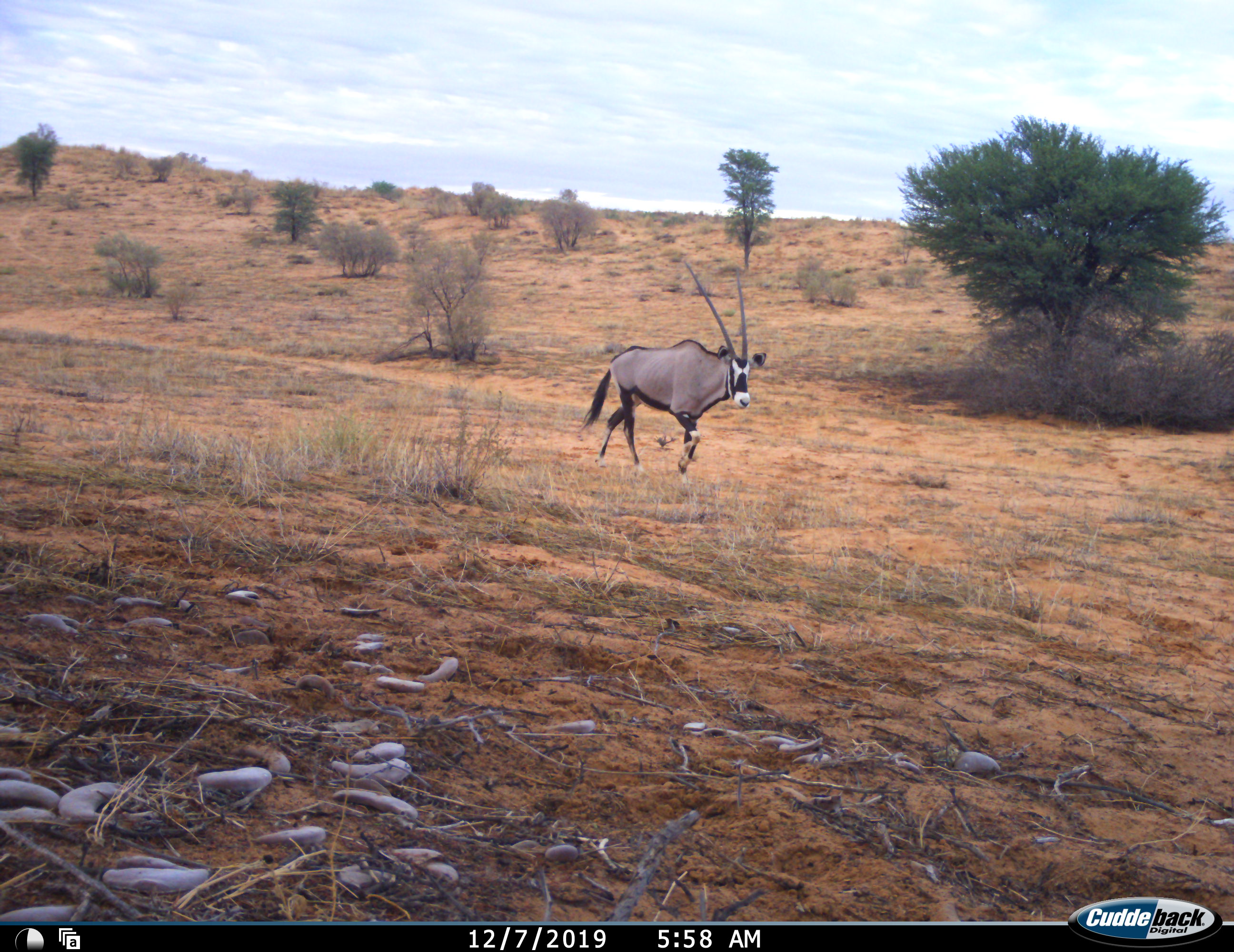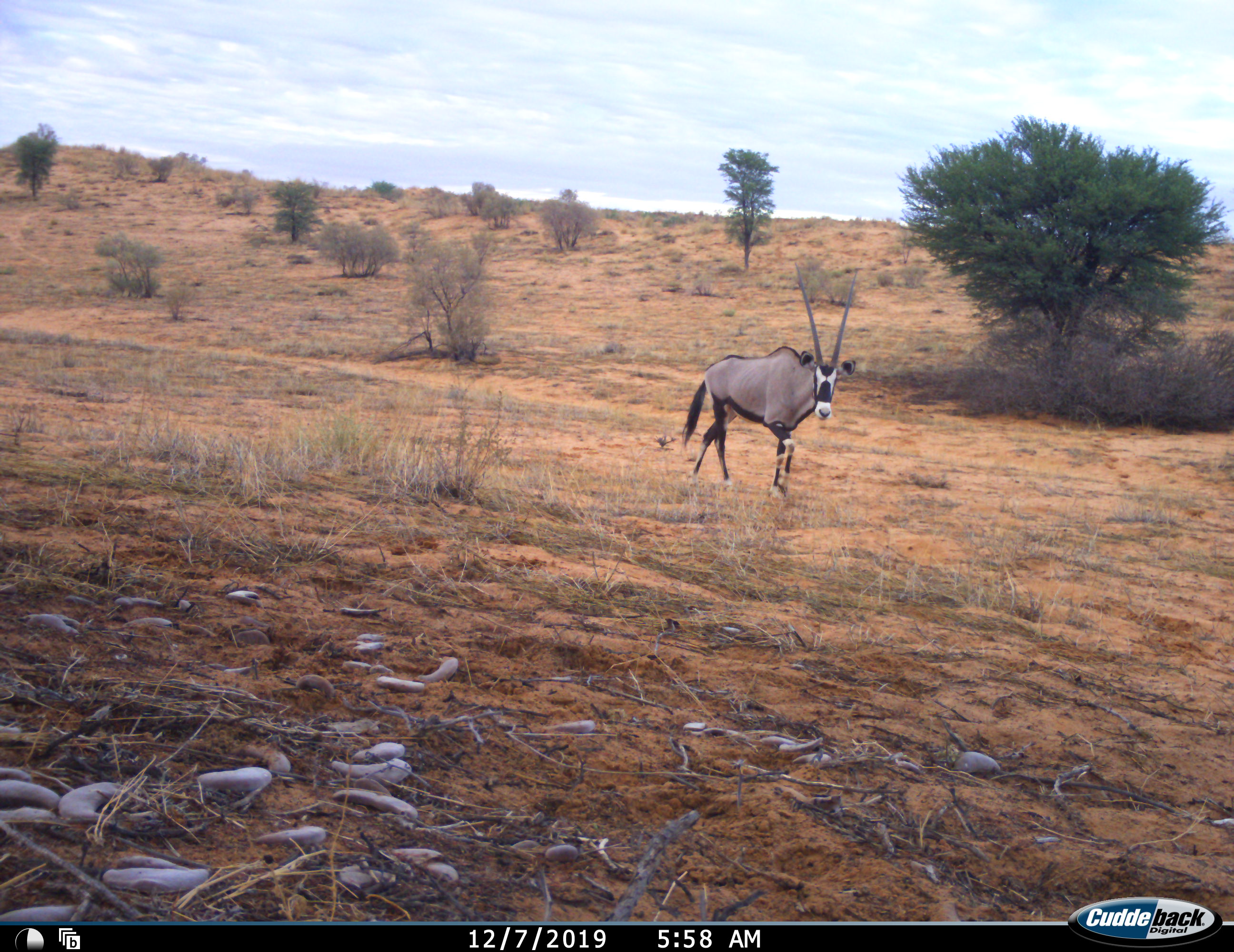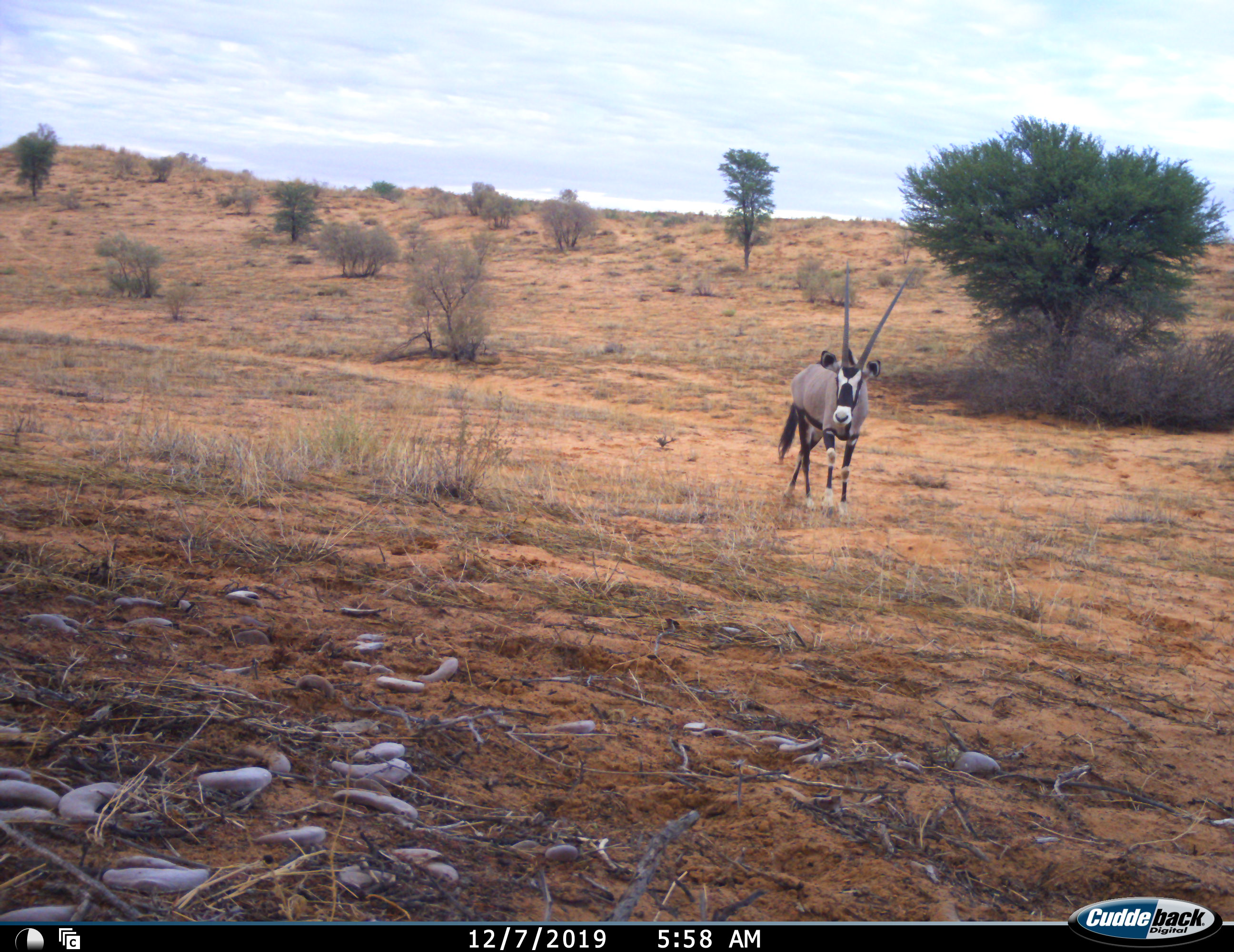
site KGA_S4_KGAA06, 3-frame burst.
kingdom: Animalia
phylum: Chordata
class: Mammalia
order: Artiodactyla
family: Bovidae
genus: Oryx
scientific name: Oryx gazella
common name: gemsbok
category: oryx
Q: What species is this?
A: Oryx (gemsbok) (Oryx gazella).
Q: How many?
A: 1.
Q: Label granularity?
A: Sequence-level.